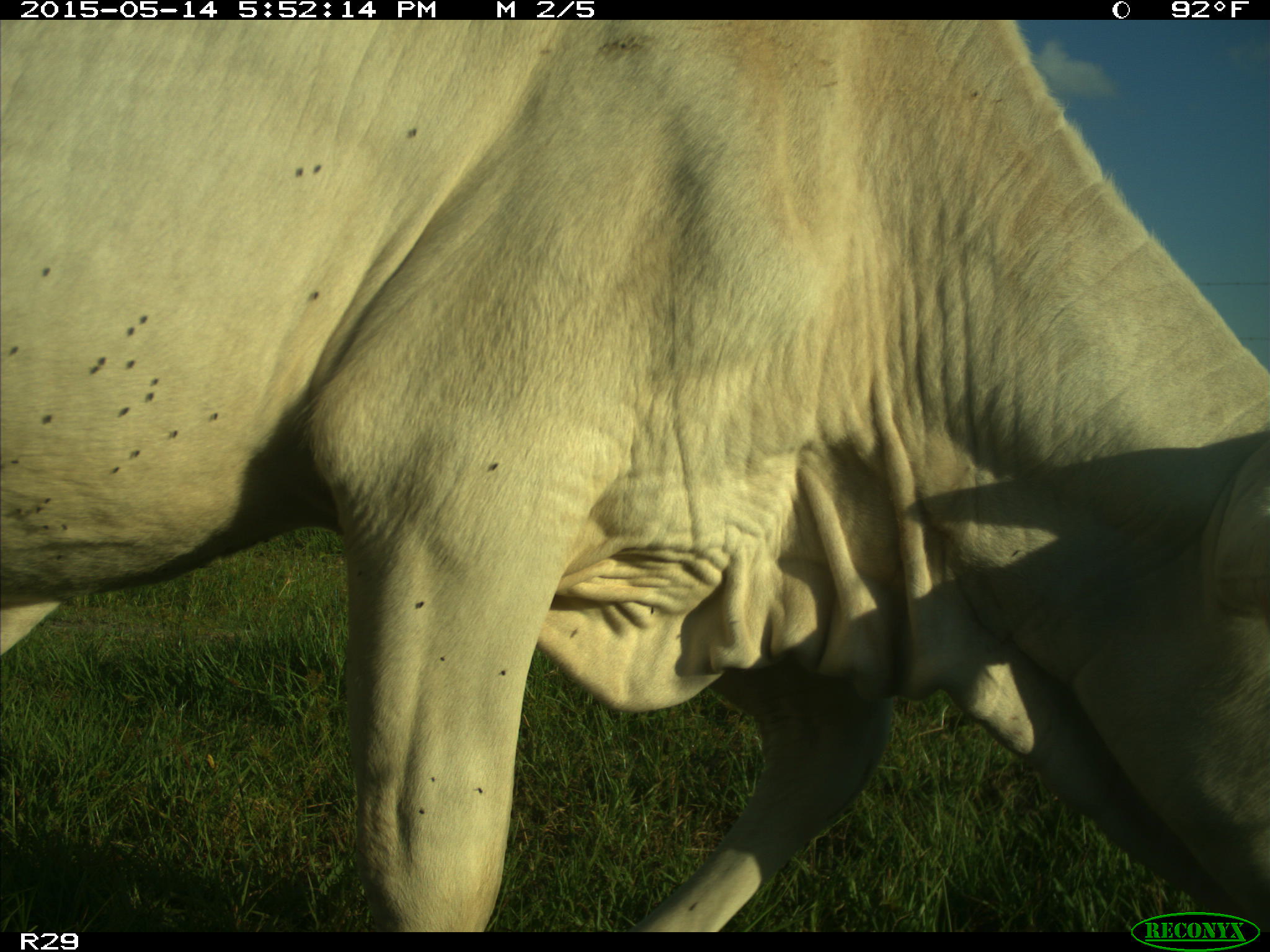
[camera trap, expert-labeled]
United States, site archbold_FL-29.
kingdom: Animalia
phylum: Chordata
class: Mammalia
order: Artiodactyla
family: Bovidae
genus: Bos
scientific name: Bos taurus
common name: domestic cow